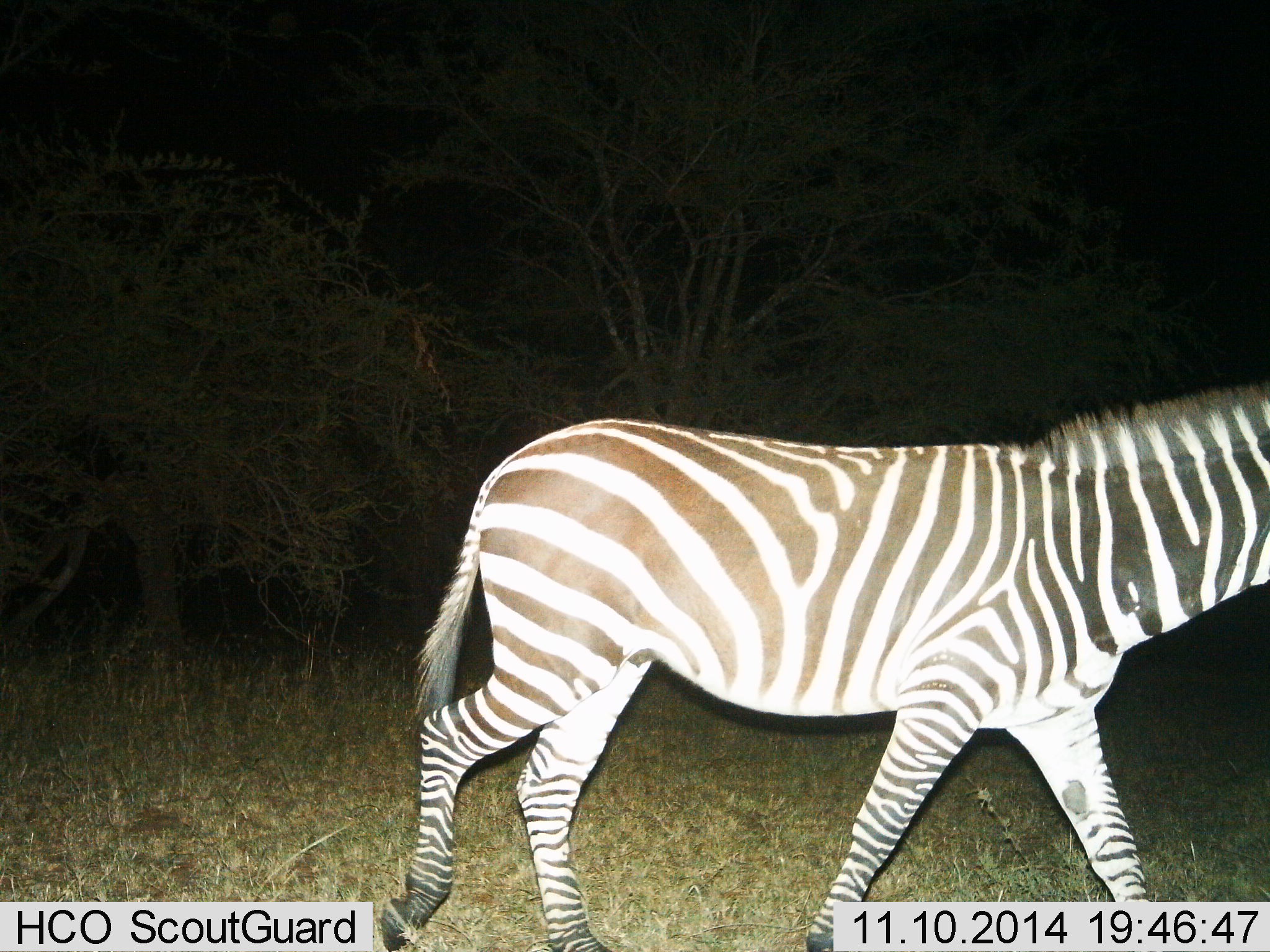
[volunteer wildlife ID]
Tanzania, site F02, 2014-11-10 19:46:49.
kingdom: Animalia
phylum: Chordata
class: Mammalia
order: Perissodactyla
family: Equidae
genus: Equus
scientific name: Equus quagga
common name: plains zebra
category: zebra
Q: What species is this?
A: Zebra (plains zebra) (Equus quagga).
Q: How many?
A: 1.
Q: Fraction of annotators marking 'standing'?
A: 10%.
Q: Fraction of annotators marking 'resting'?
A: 0%.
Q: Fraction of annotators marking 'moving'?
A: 90%.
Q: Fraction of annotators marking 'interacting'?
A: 0%.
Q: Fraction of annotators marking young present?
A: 0%.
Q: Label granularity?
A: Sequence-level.